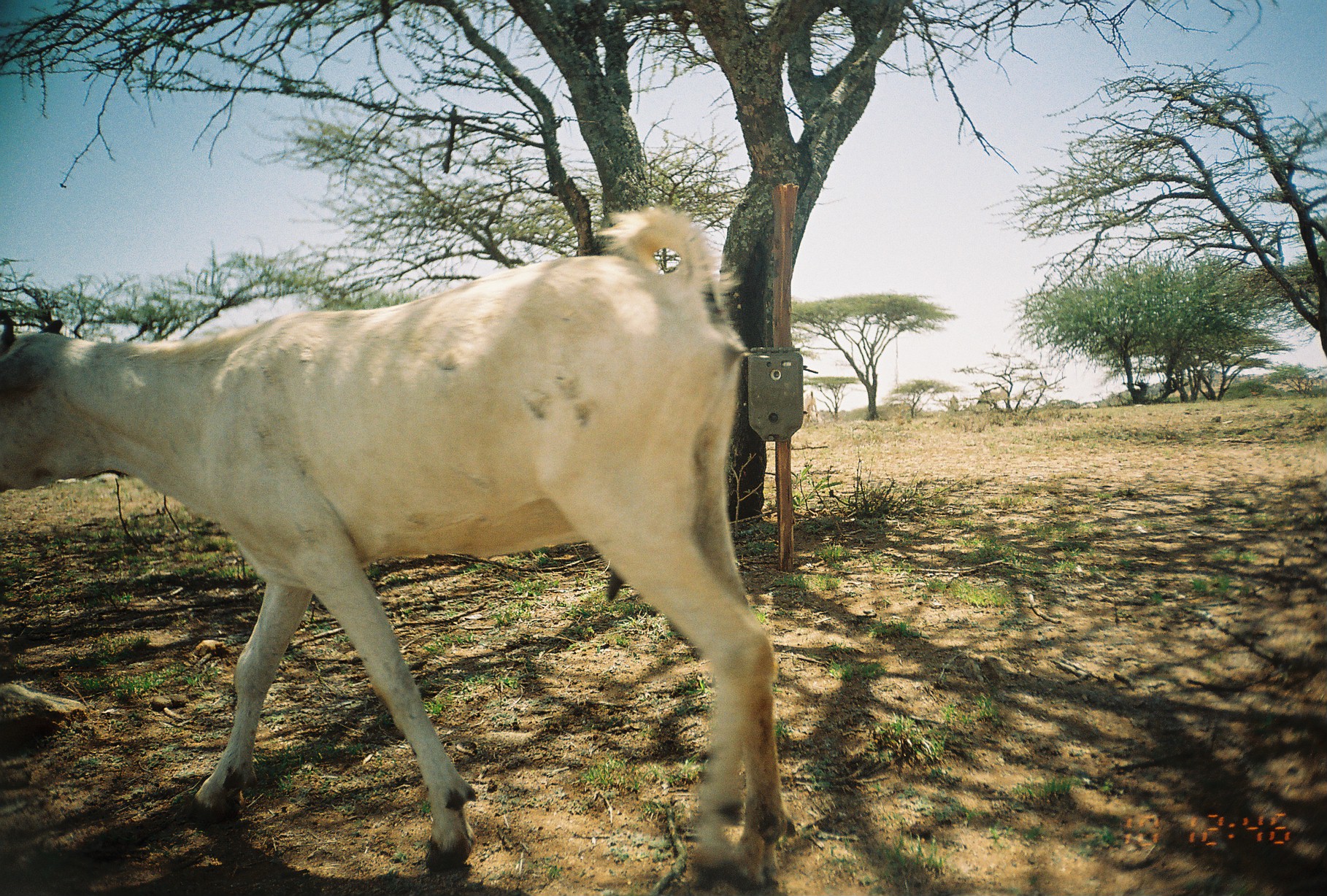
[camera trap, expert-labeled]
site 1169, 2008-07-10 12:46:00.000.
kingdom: Animalia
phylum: Chordata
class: Mammalia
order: Artiodactyla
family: Bovidae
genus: Capra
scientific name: Capra aegagrus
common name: wild goat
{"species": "Capra aegagrus (wild goat)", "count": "1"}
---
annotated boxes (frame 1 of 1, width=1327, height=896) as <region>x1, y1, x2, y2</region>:
capra aegagrus: <region>0, 203, 783, 896</region>